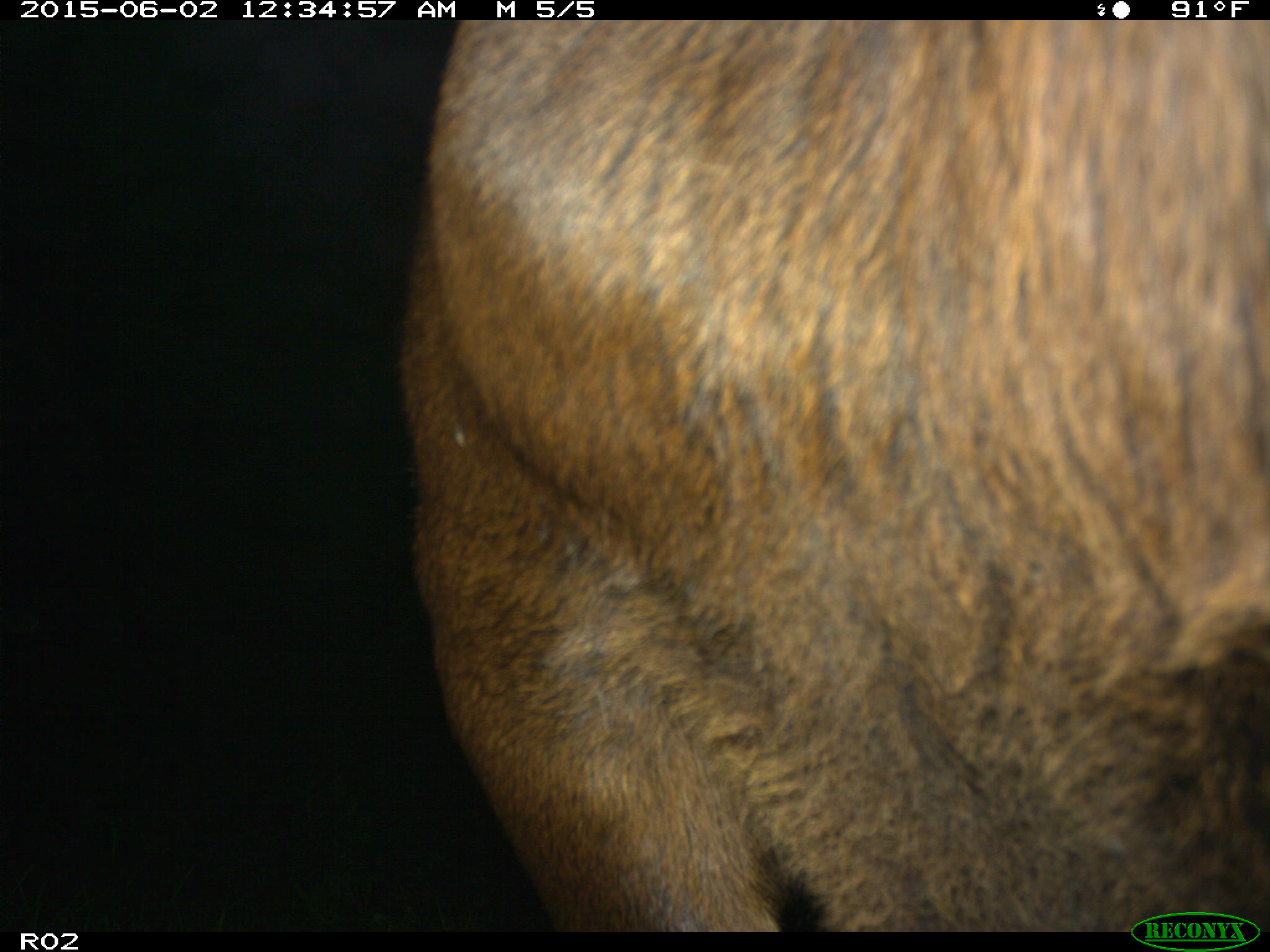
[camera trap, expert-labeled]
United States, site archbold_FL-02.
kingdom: Animalia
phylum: Chordata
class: Mammalia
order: Artiodactyla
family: Bovidae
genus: Bos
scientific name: Bos taurus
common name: domestic cow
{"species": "Bos taurus (domestic cow)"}